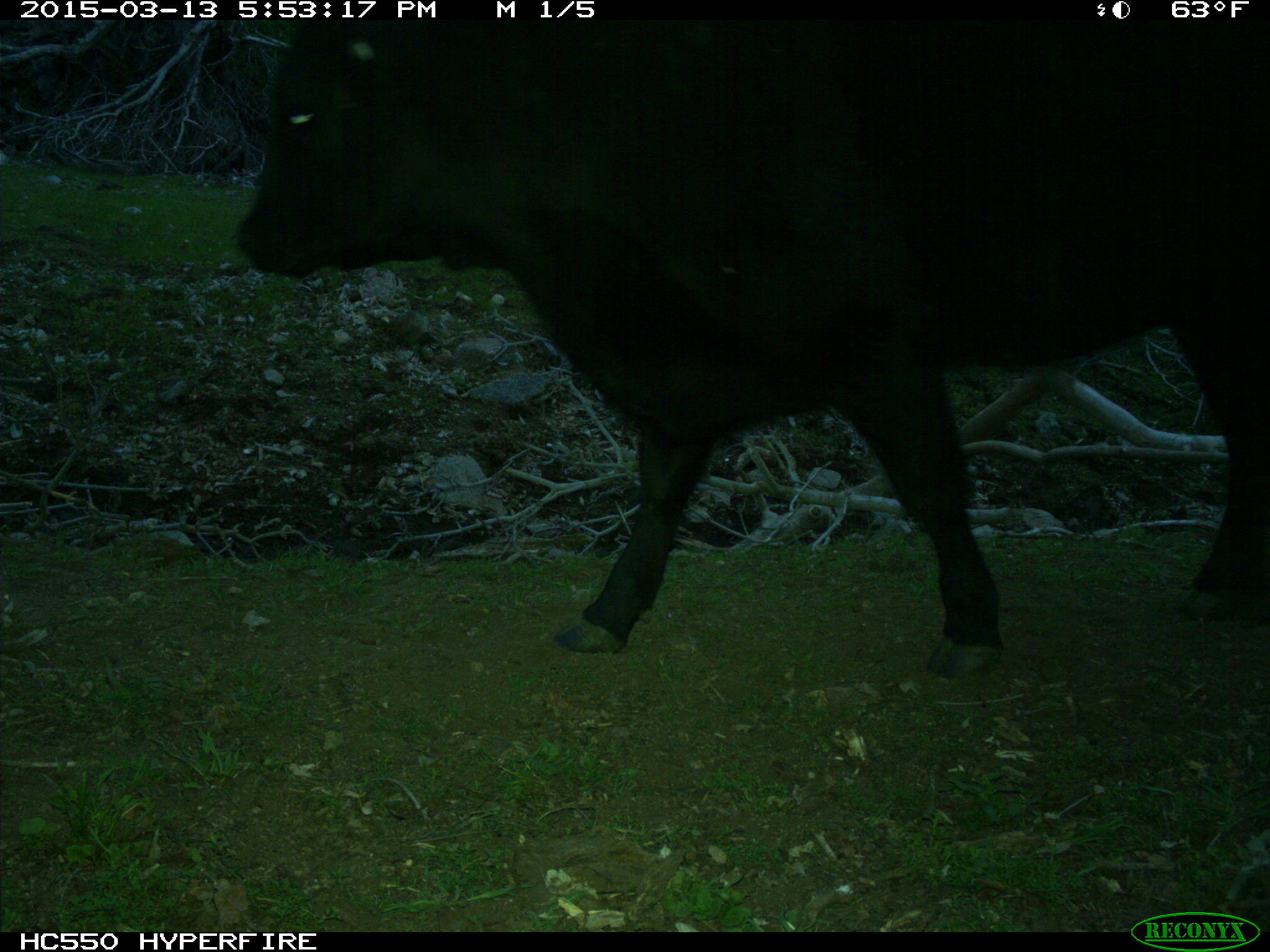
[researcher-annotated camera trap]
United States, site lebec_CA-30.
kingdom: Animalia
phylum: Chordata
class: Mammalia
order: Artiodactyla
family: Bovidae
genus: Bos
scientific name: Bos taurus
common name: domestic cow